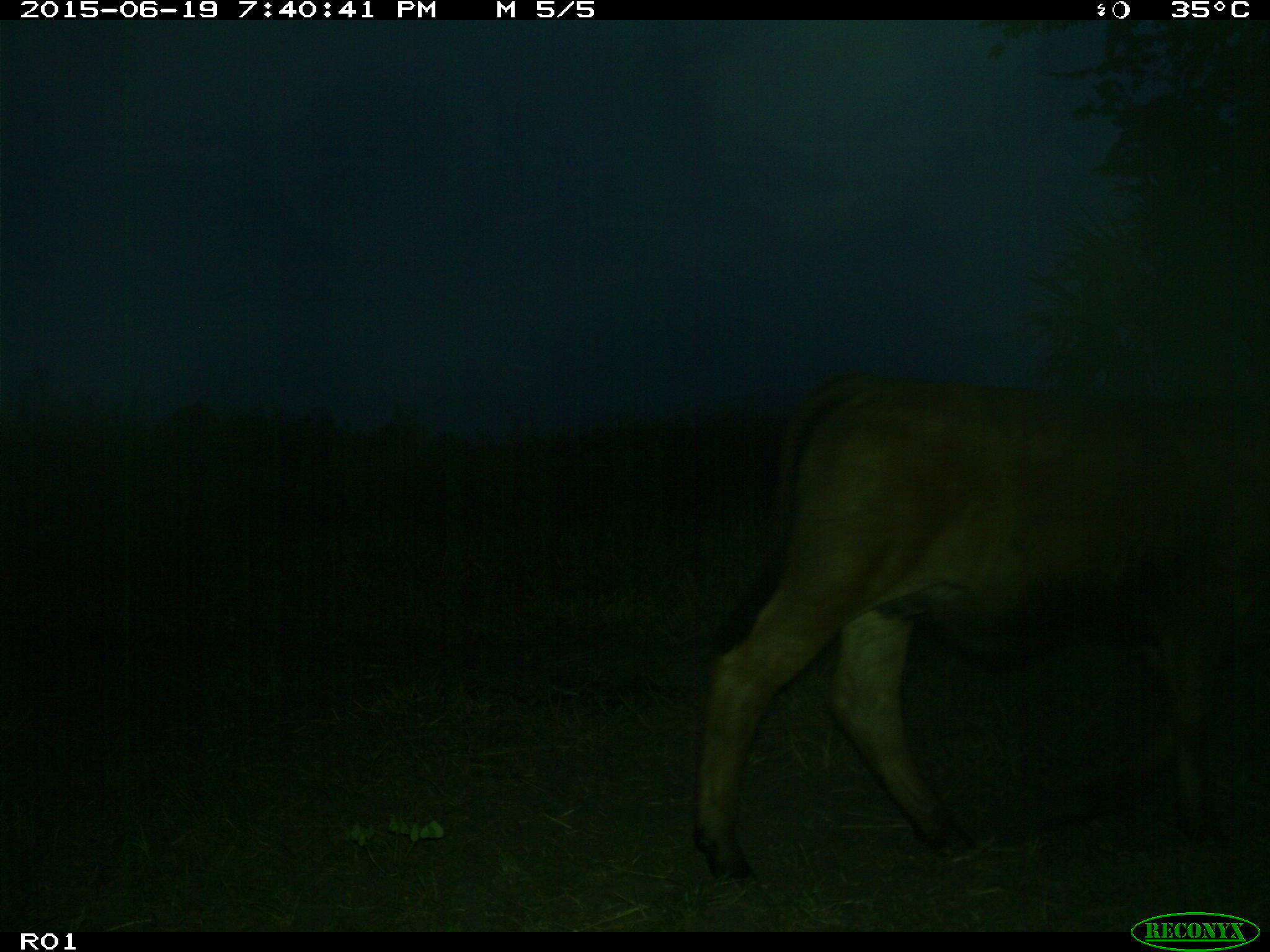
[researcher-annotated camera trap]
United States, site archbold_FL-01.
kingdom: Animalia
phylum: Chordata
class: Mammalia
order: Artiodactyla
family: Bovidae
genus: Bos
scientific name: Bos taurus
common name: domestic cow